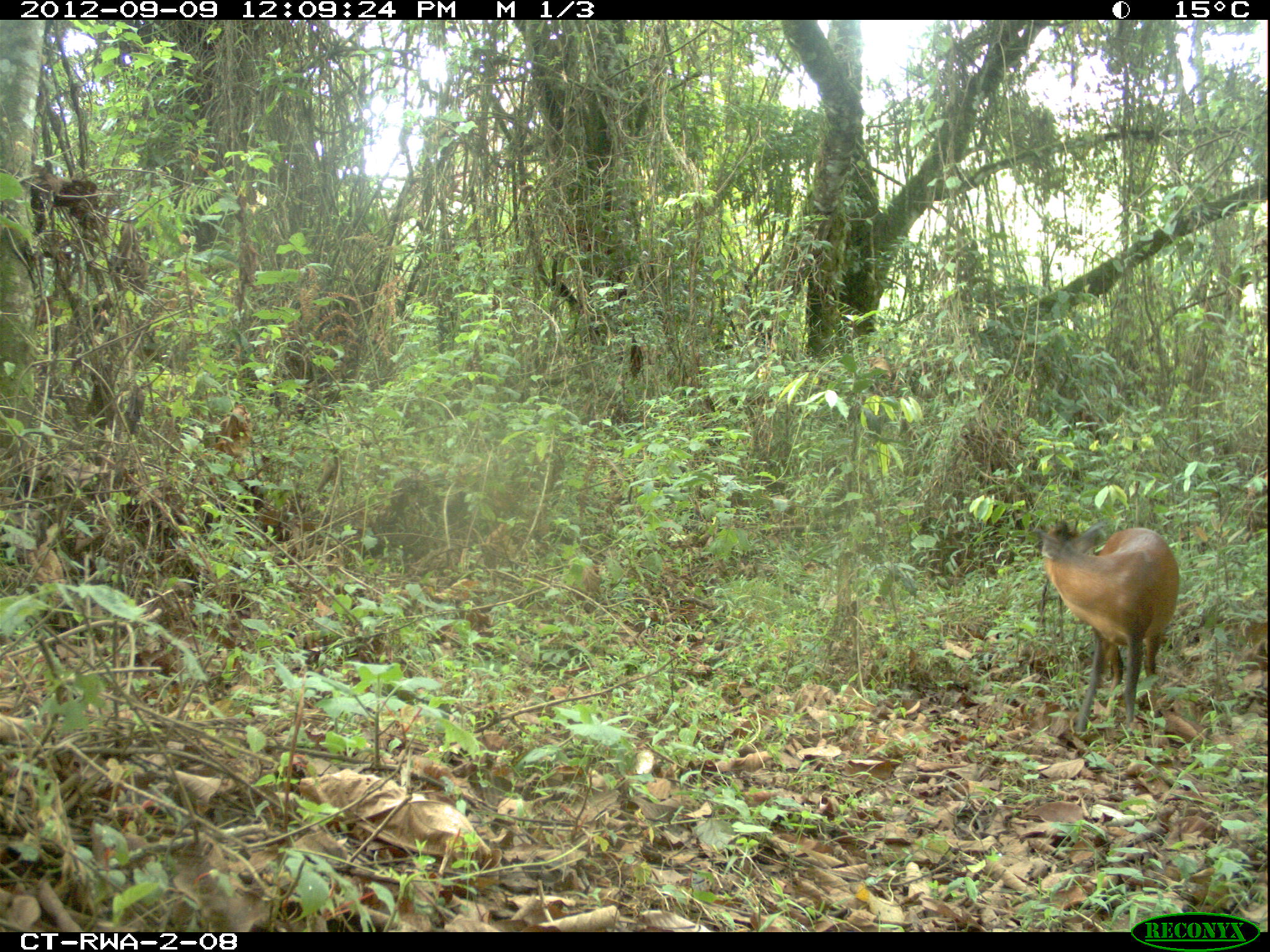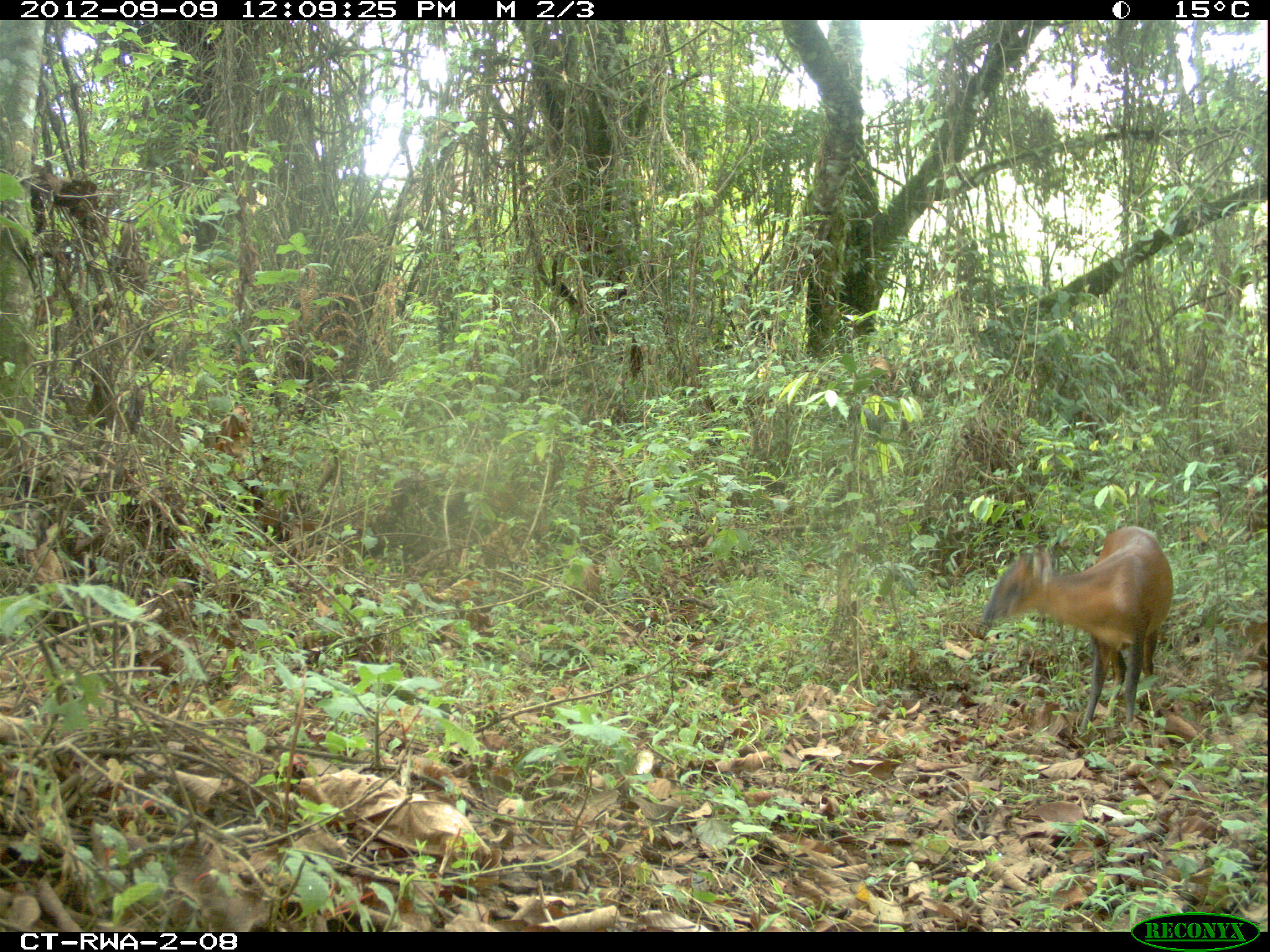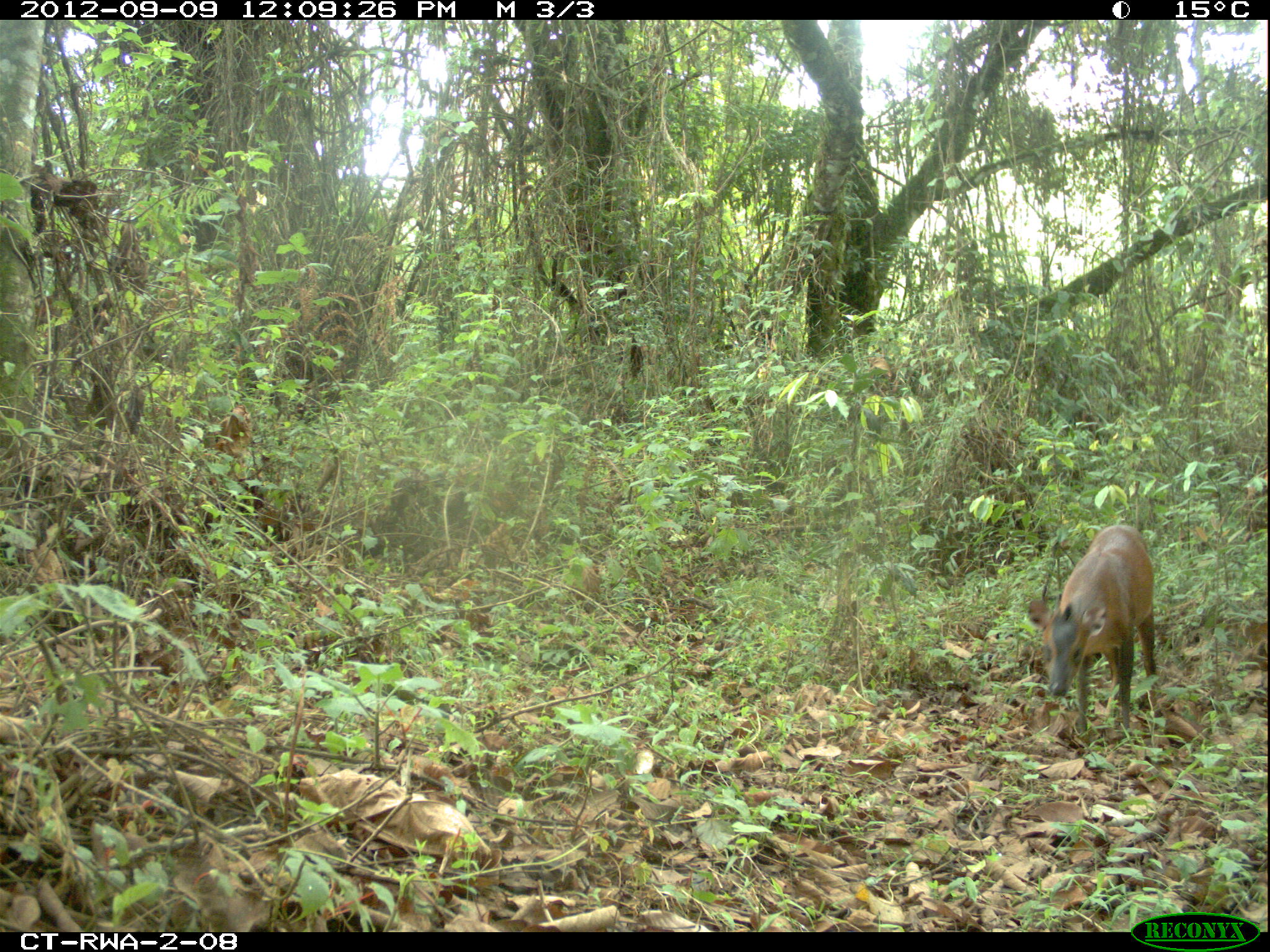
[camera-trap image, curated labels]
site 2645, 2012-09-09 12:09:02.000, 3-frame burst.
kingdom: Animalia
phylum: Chordata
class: Mammalia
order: Artiodactyla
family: Bovidae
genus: Cephalophus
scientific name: Cephalophus nigrifrons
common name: black-fronted duiker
Cephalophus nigrifrons (black-fronted duiker), count 1.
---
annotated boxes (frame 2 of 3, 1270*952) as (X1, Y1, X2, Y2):
cephalophus nigrifrons: (979, 525, 1174, 732)